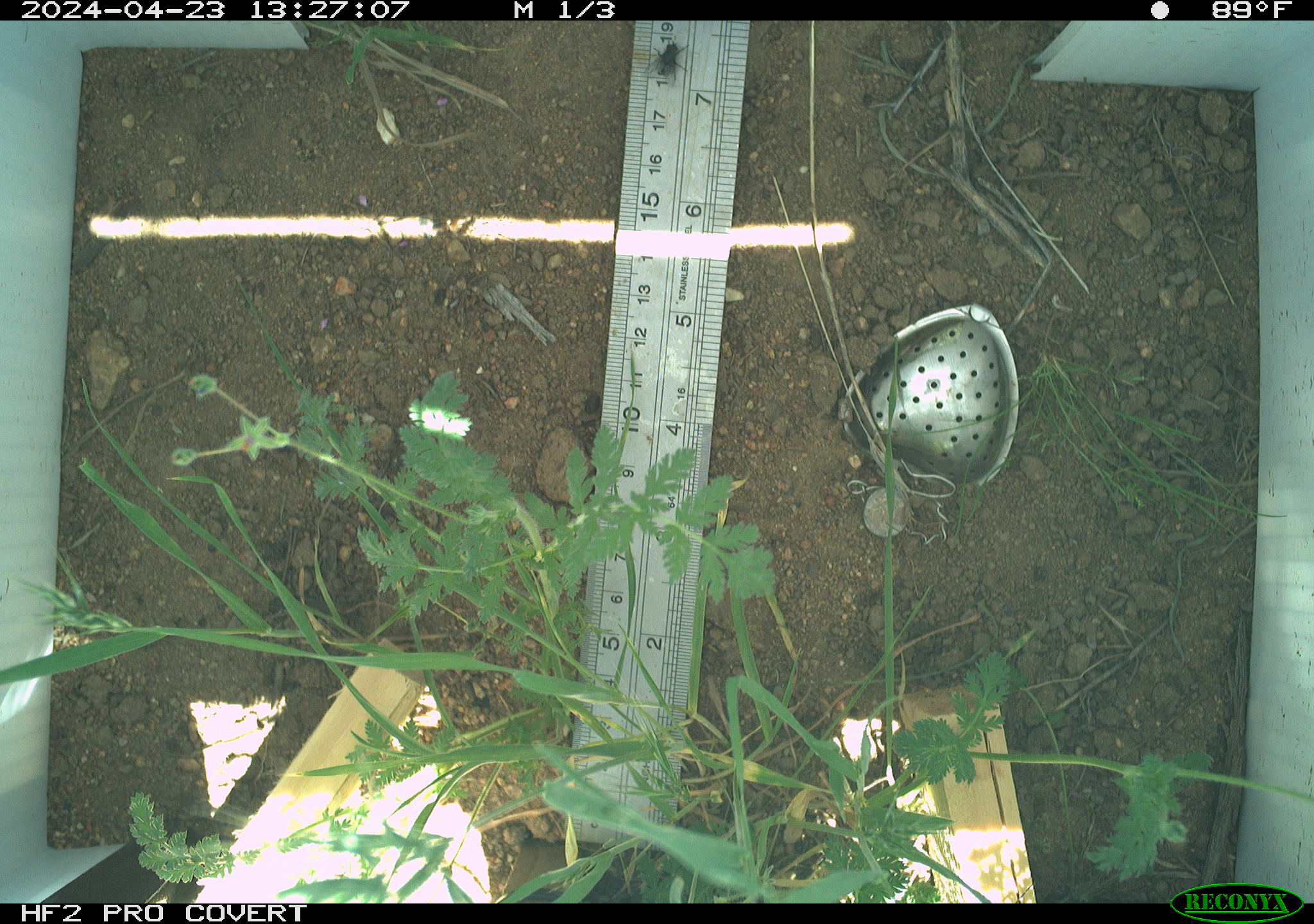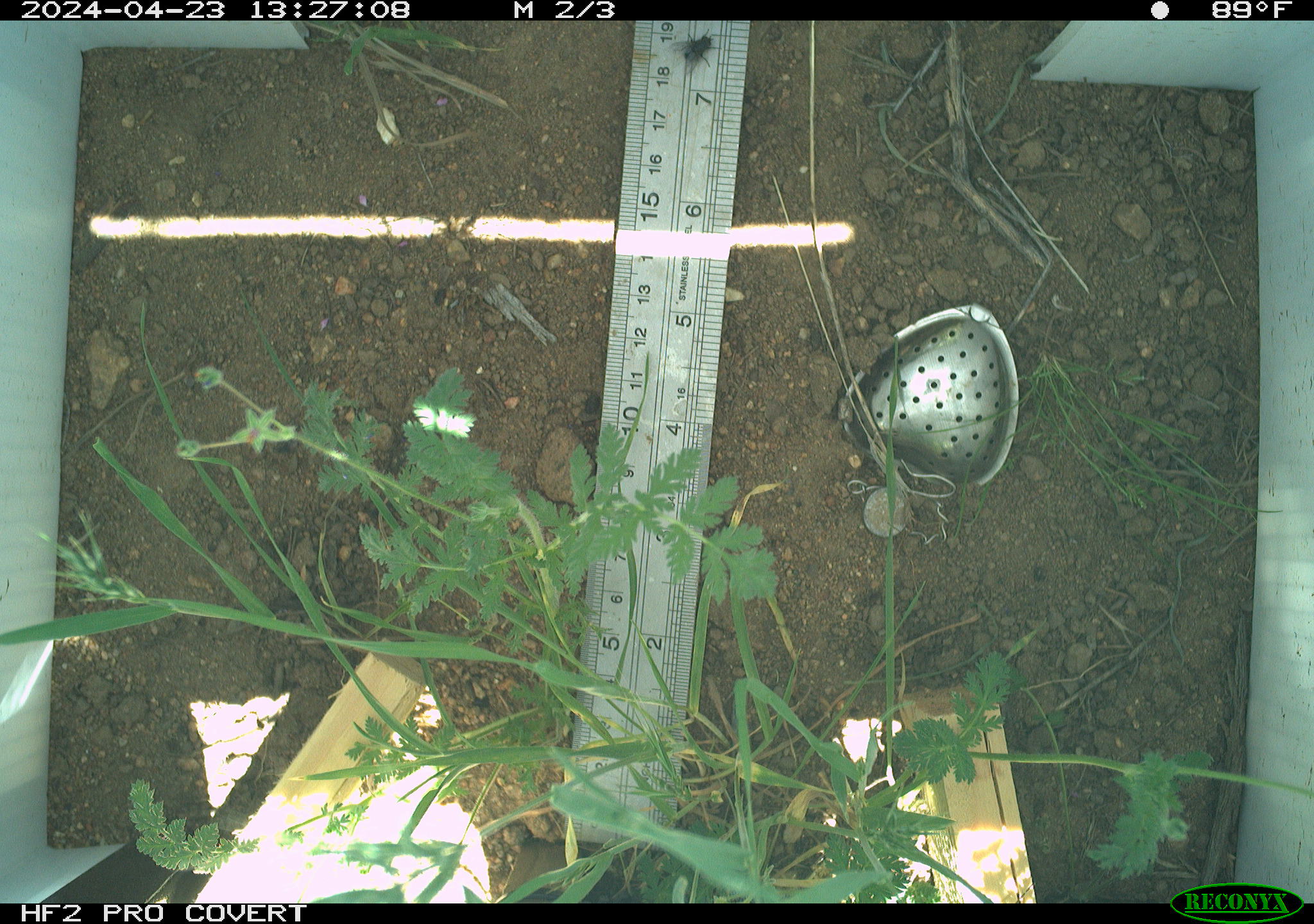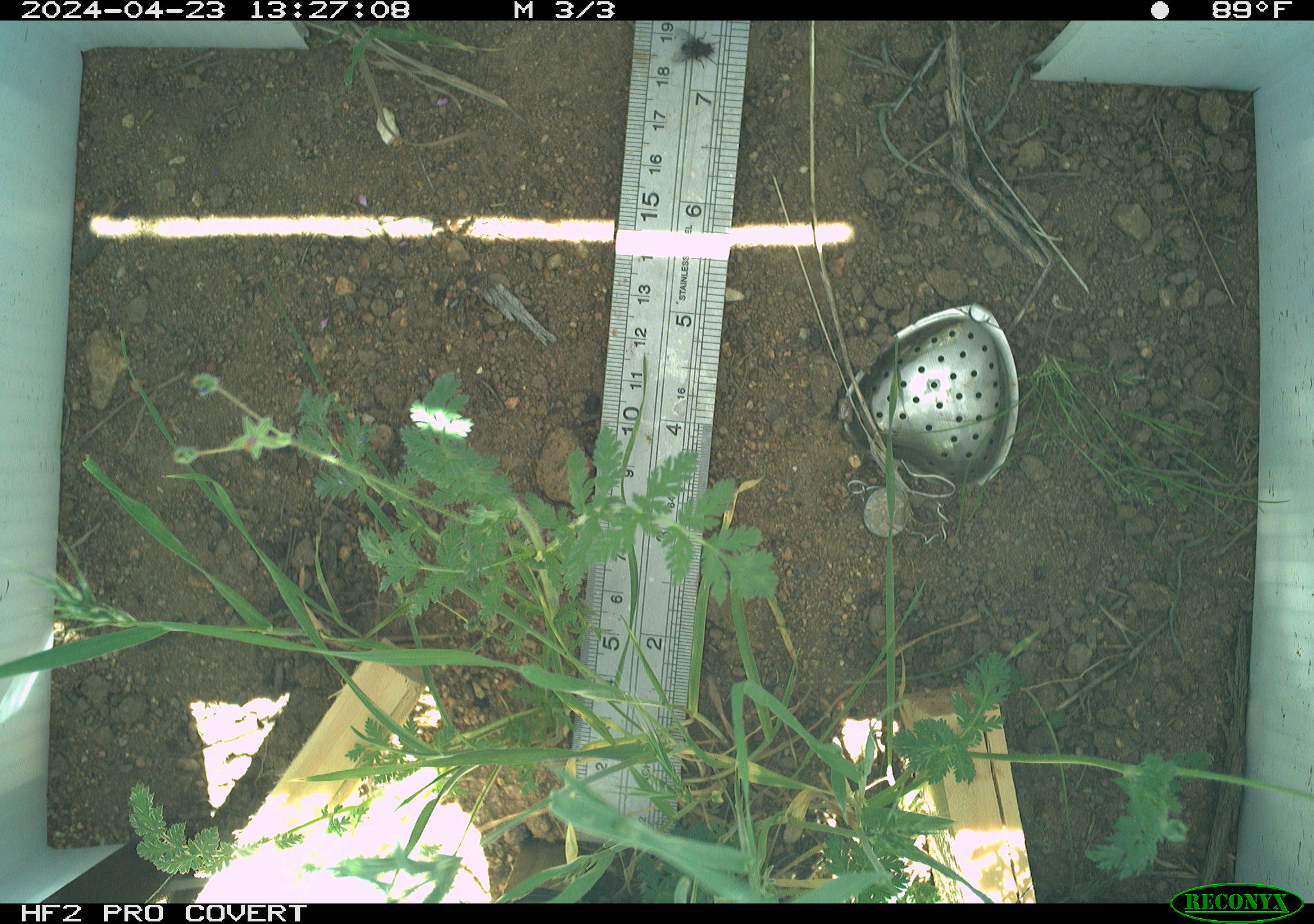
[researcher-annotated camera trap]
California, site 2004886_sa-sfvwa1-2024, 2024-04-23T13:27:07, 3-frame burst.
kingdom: Animalia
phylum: Arthropoda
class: Insecta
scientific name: Insecta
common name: insect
Insect (Insecta).